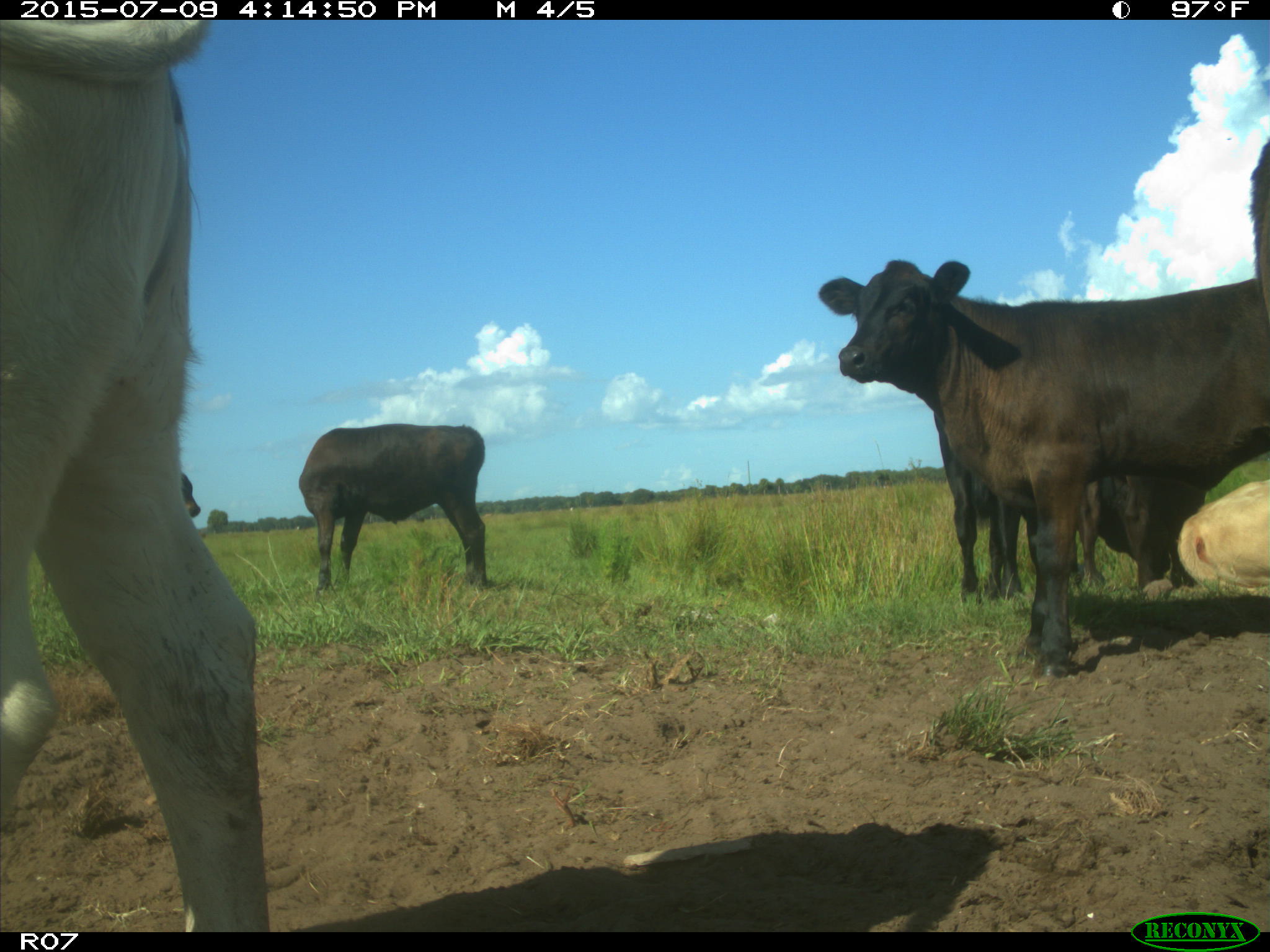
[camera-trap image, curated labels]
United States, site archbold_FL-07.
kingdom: Animalia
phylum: Chordata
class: Mammalia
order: Artiodactyla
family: Bovidae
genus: Bos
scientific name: Bos taurus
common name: domestic cow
Bos taurus (domestic cow).